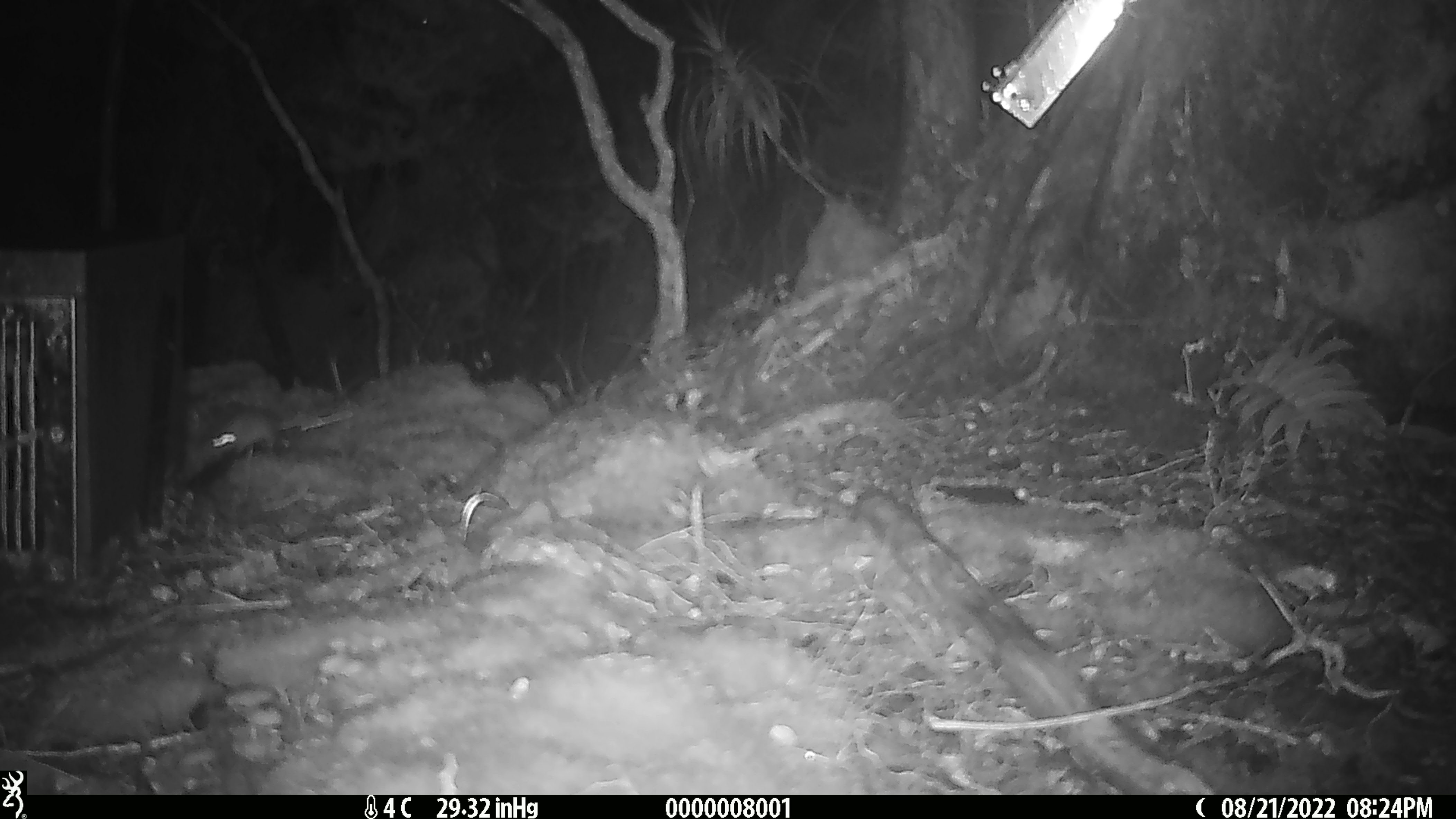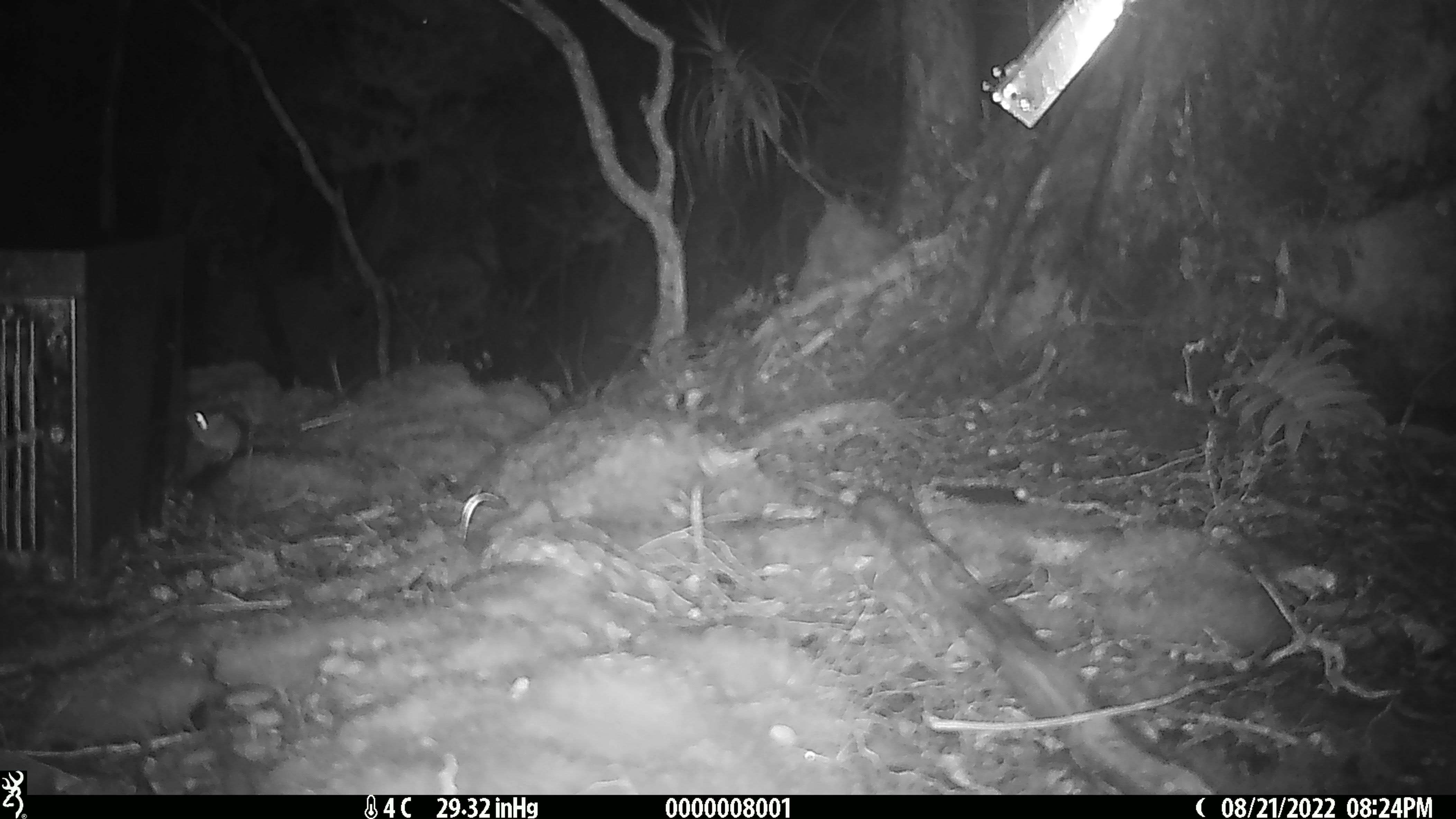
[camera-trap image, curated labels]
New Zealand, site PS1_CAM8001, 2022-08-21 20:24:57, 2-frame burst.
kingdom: Animalia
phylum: Chordata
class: Mammalia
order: Rodentia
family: Muridae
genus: Mus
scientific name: Mus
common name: mouse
Mouse (Mus).